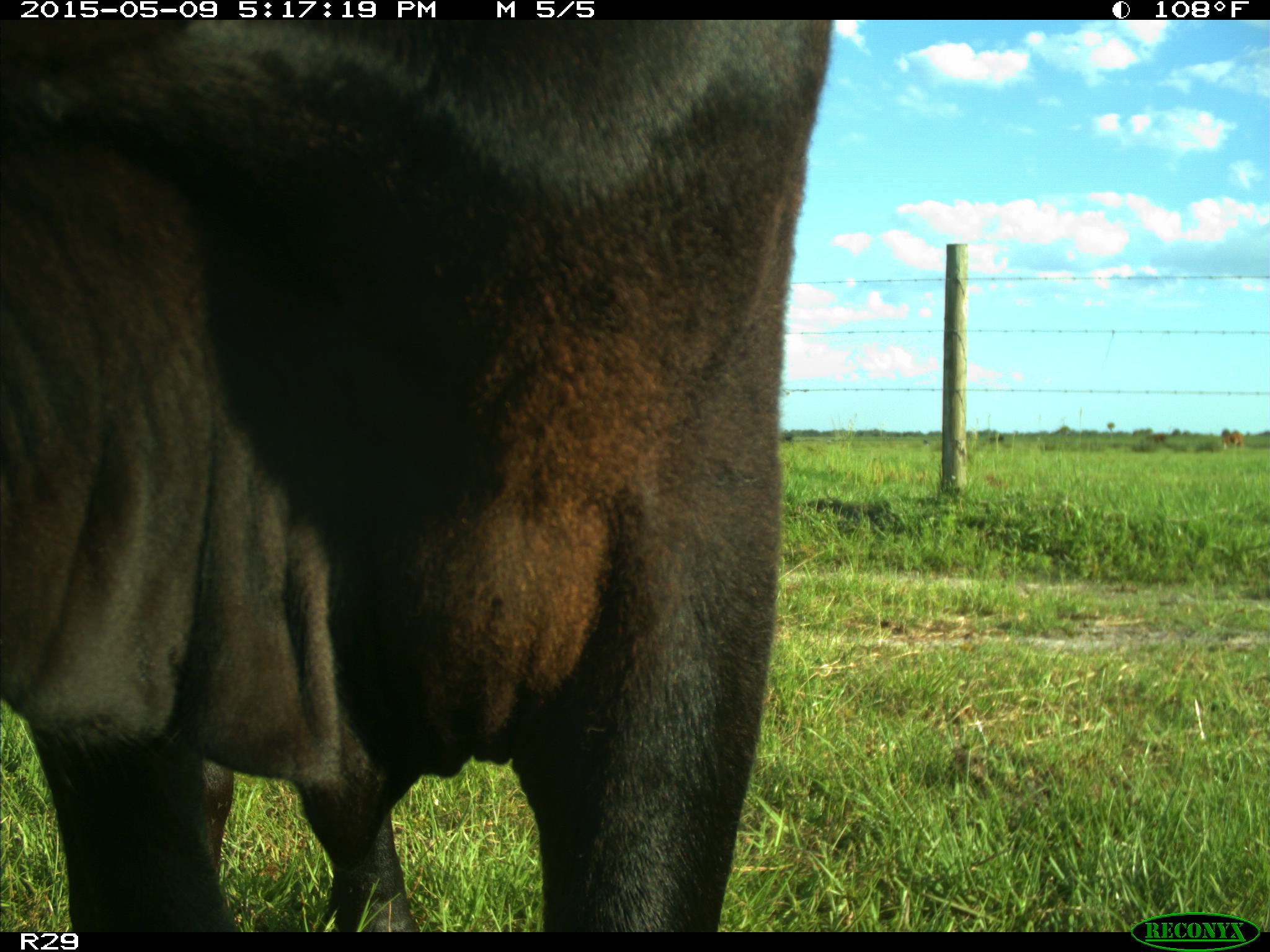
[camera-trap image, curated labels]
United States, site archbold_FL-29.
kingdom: Animalia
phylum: Chordata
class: Mammalia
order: Artiodactyla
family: Bovidae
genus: Bos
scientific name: Bos taurus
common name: domestic cow